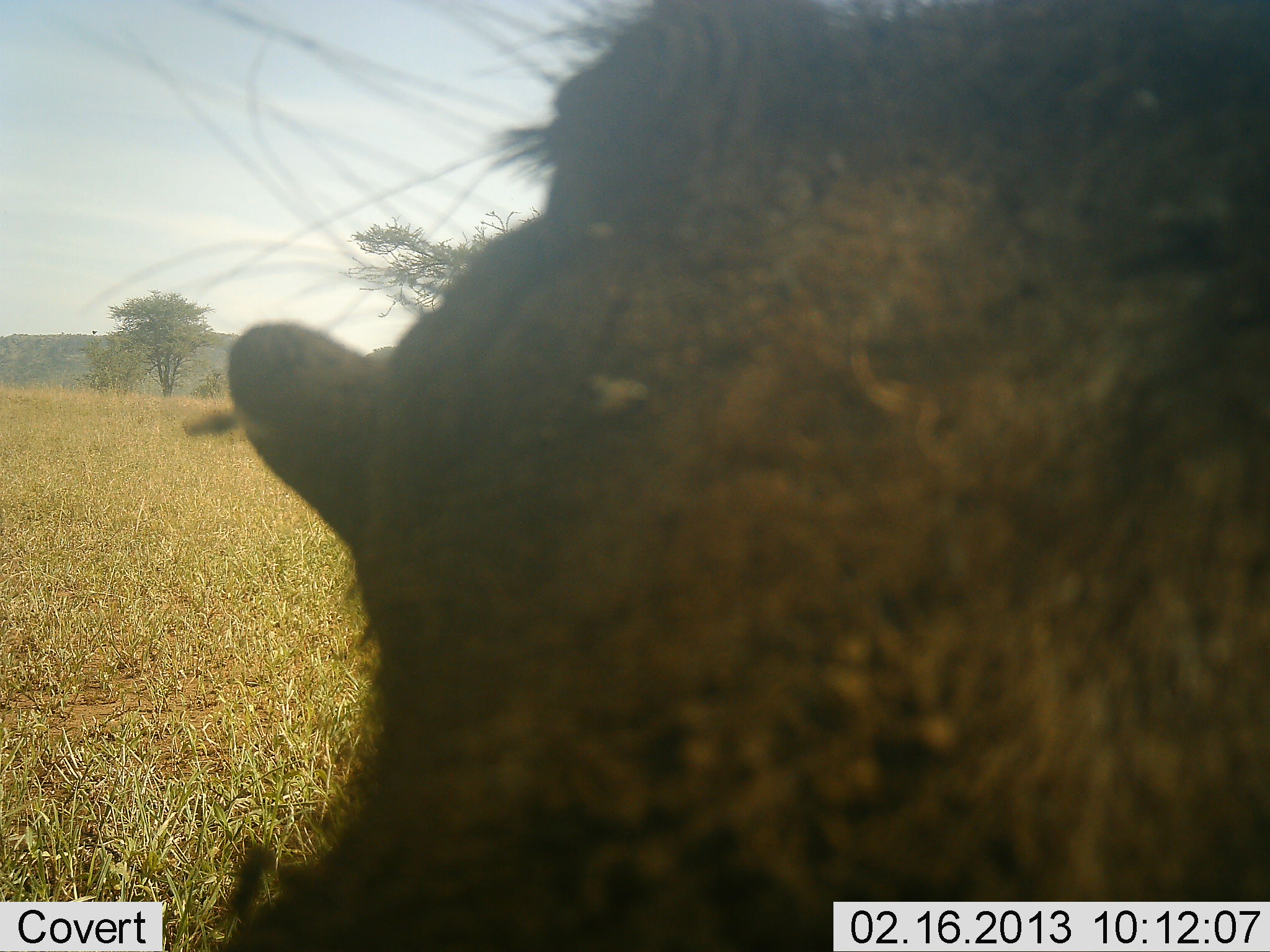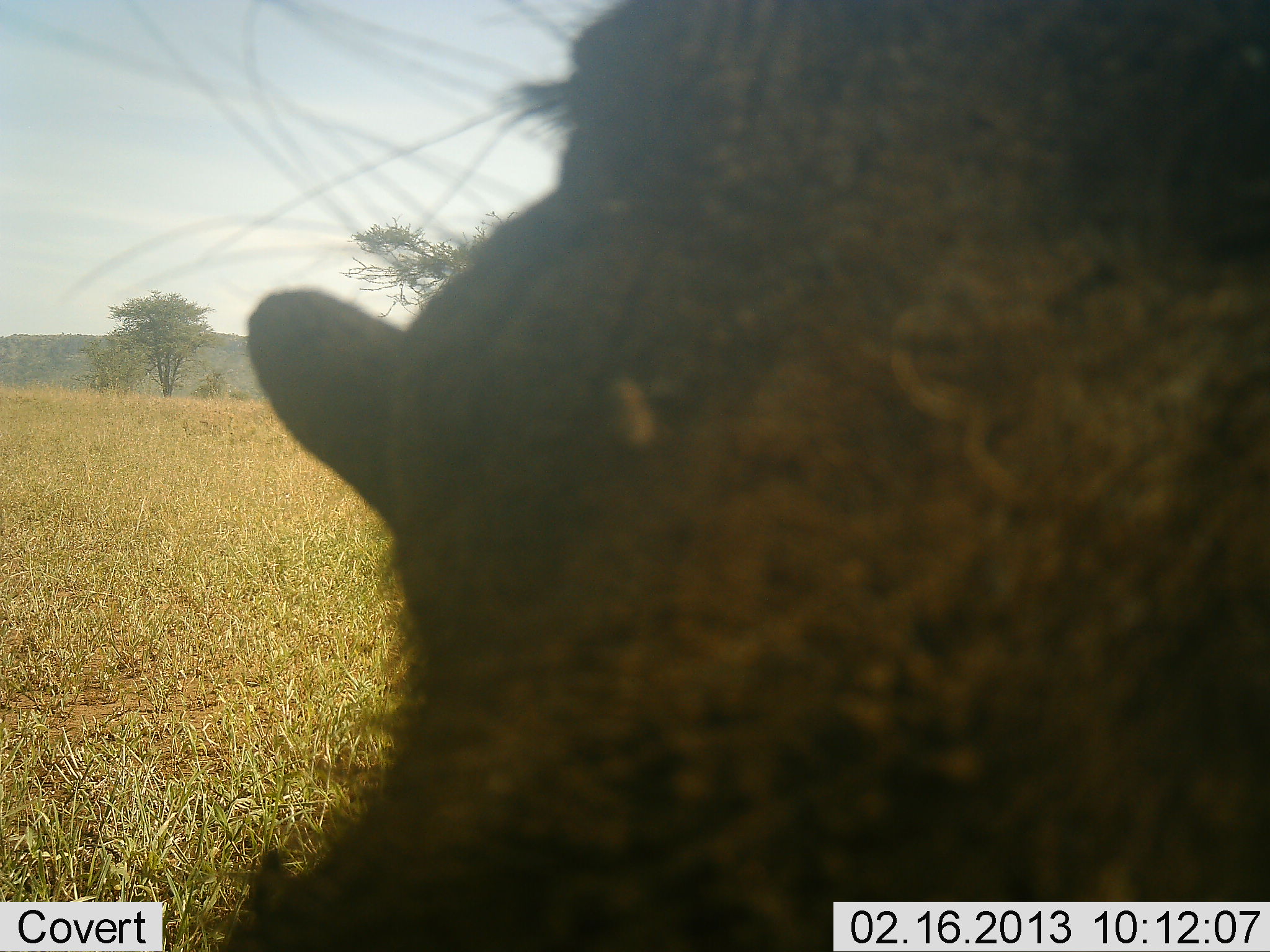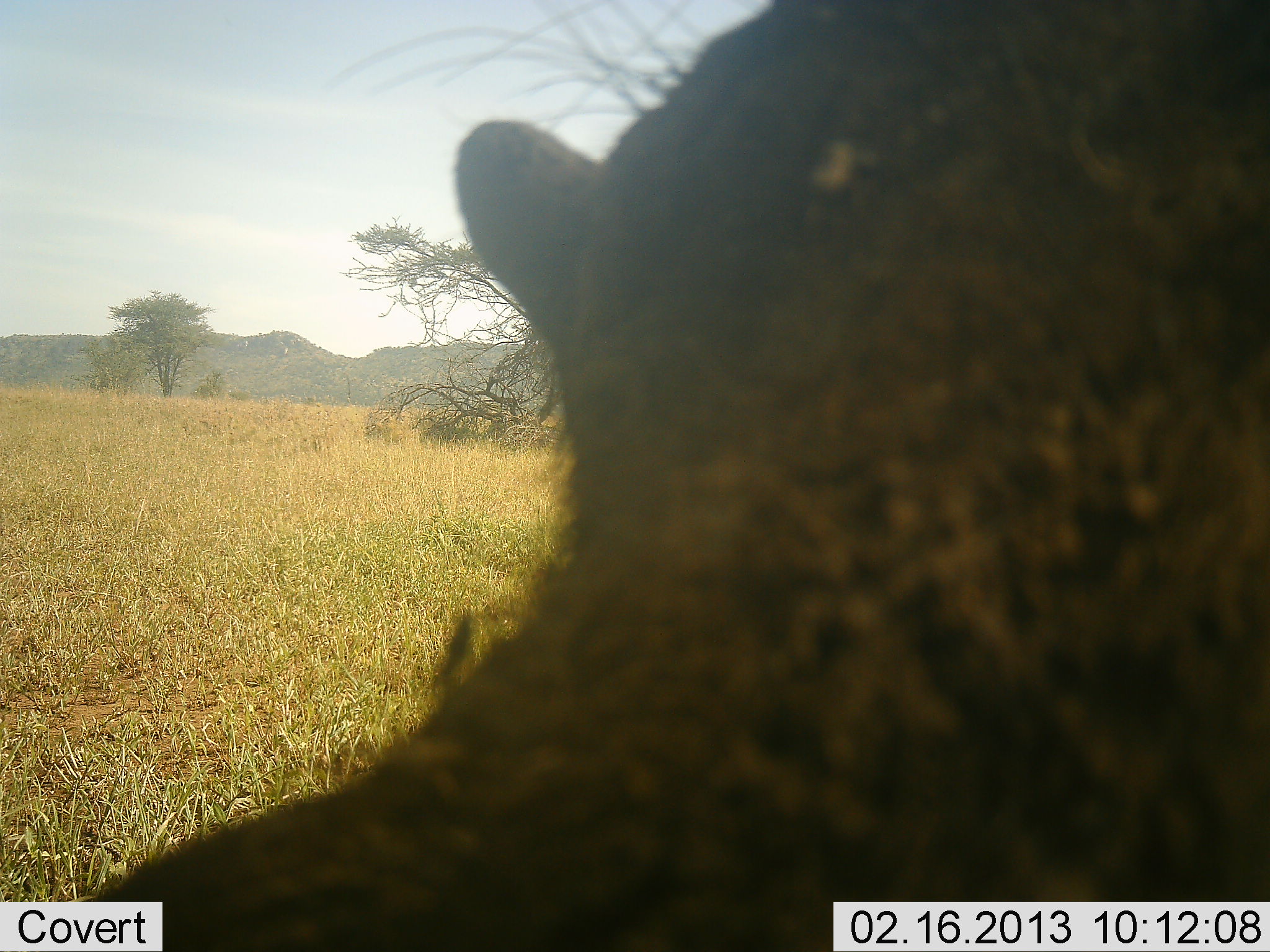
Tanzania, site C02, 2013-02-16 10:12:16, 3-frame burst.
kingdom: Animalia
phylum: Chordata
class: Mammalia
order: Artiodactyla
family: Suidae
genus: Phacochoerus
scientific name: Phacochoerus africanus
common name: warthog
Warthog (Phacochoerus africanus), count 1. Behavior (volunteer vote fractions): standing 42%, resting 11%, moving 21%, interacting 32%. Young present (vote fraction): 0%. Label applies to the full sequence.